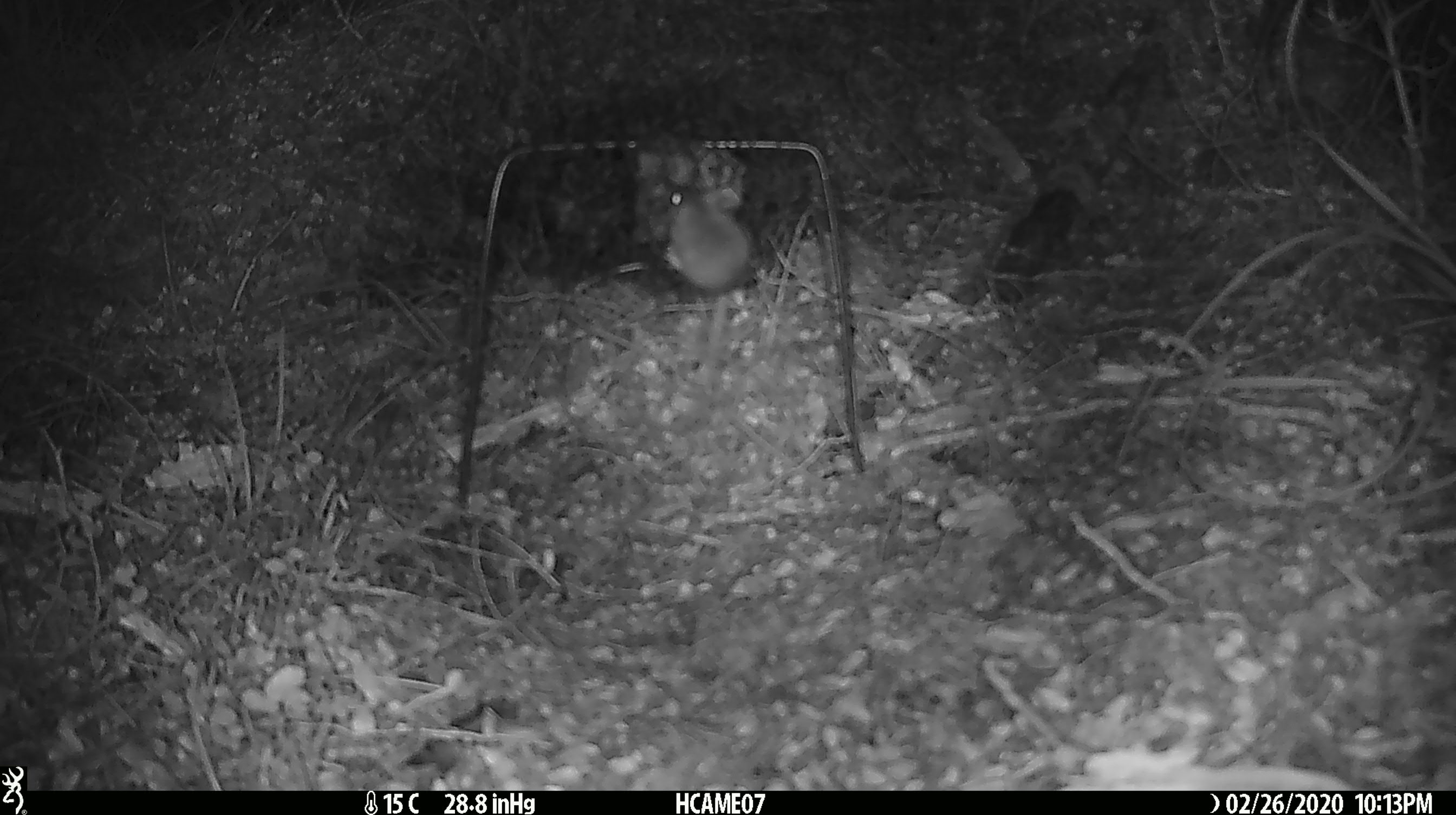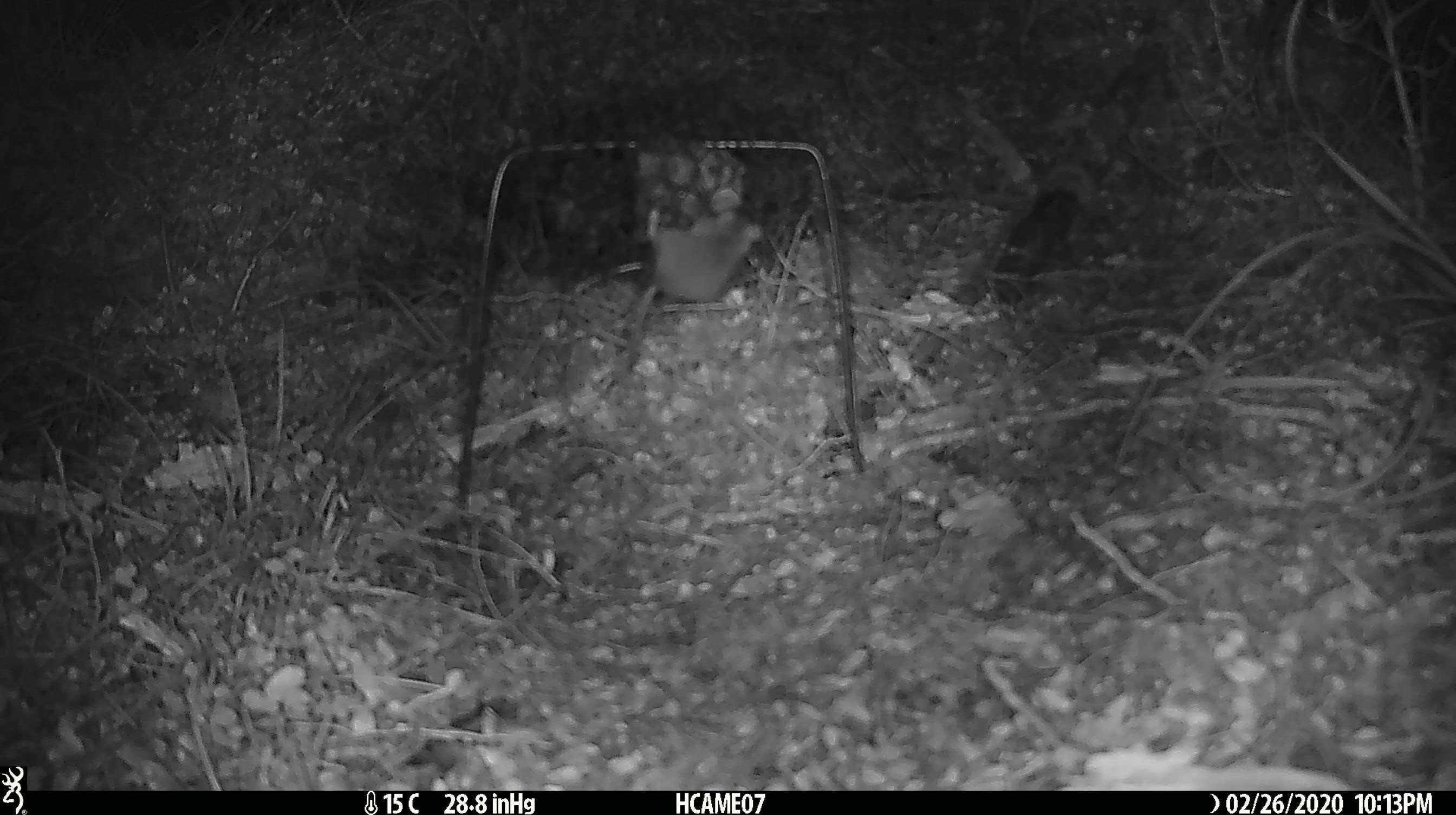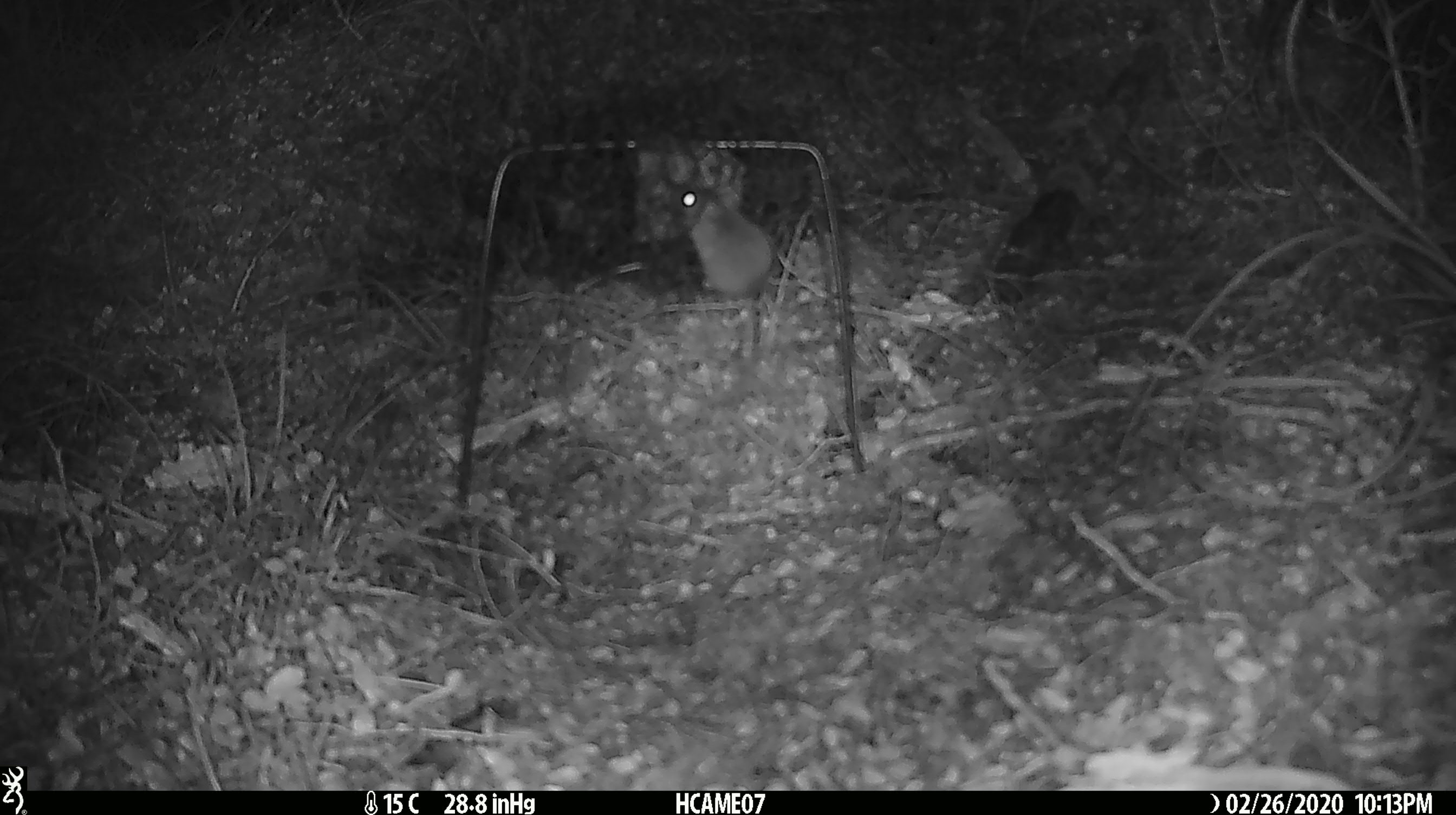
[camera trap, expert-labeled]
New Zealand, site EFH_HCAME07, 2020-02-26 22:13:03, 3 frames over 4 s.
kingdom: Animalia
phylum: Chordata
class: Mammalia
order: Rodentia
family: Muridae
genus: Mus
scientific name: Mus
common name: mouse